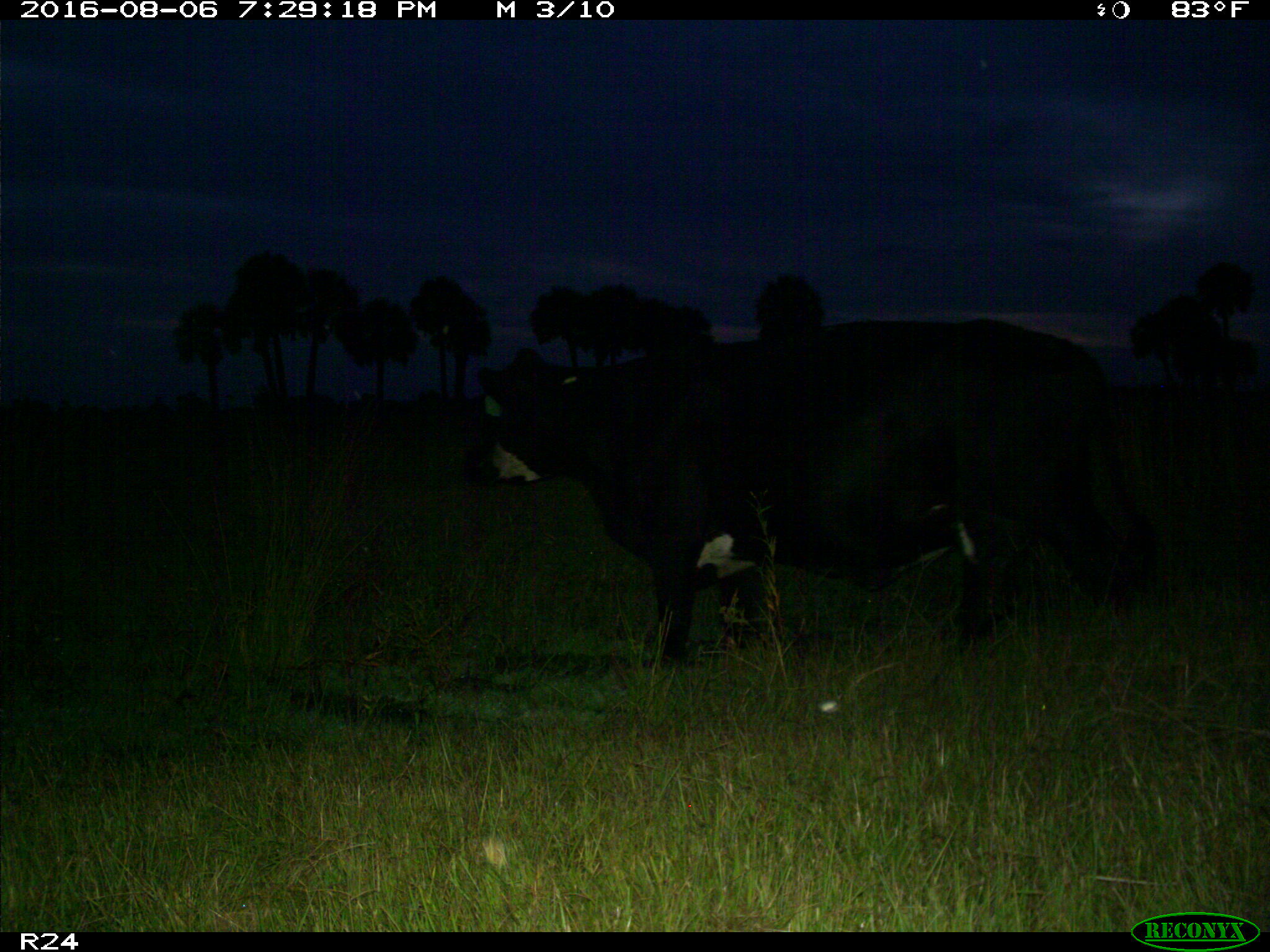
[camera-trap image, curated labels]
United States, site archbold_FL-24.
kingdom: Animalia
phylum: Chordata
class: Mammalia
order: Artiodactyla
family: Bovidae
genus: Bos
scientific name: Bos taurus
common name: domestic cow